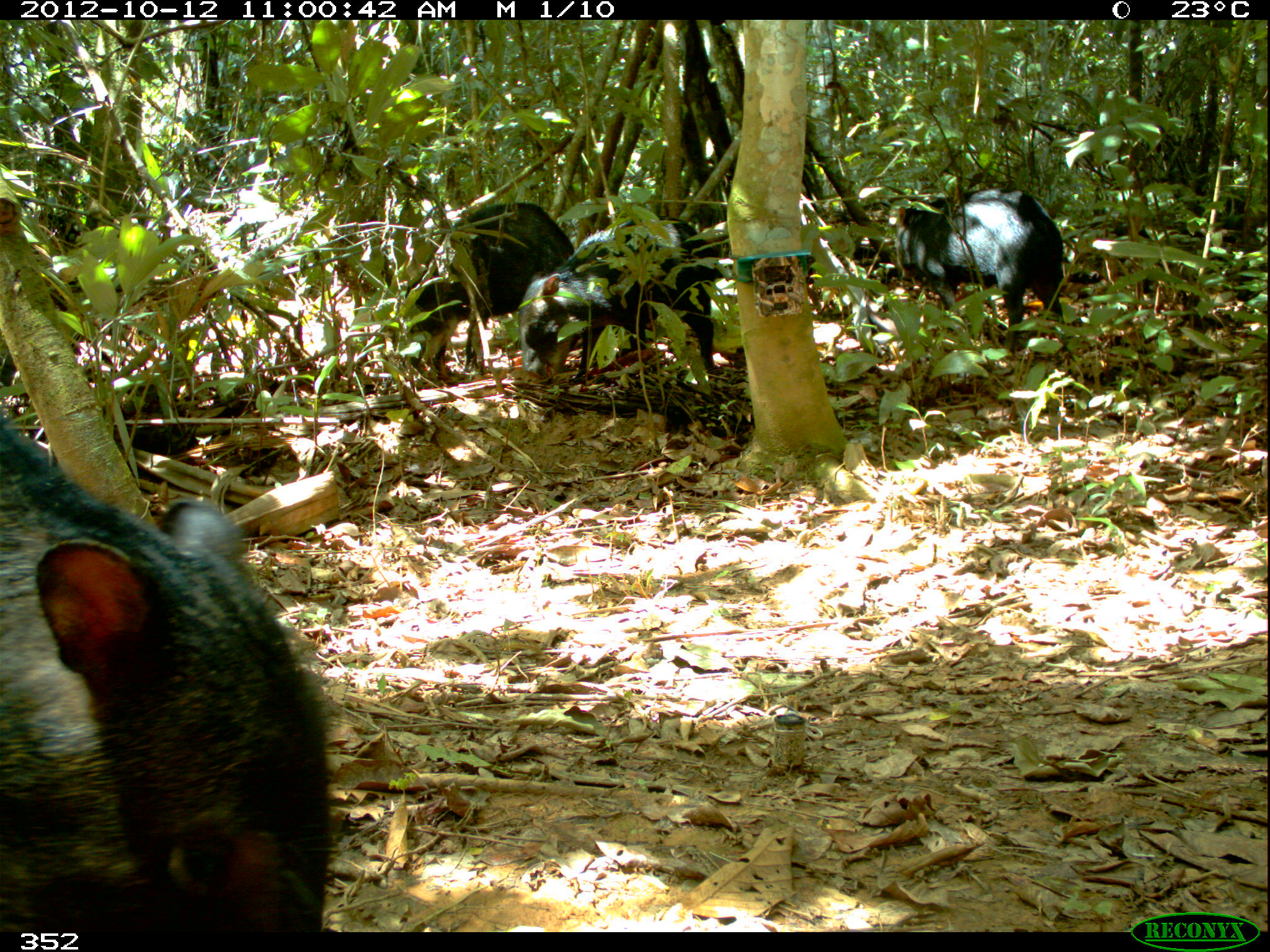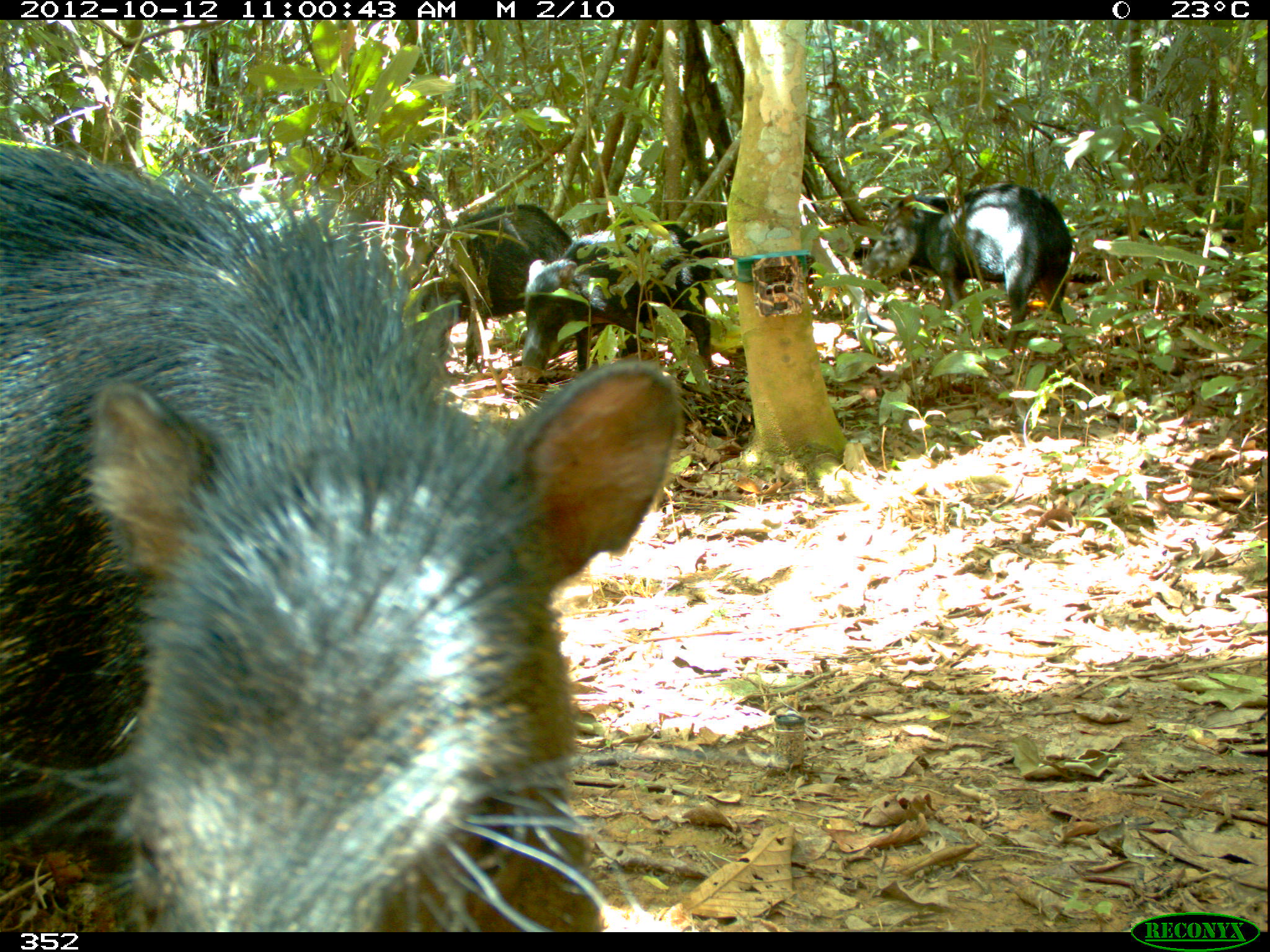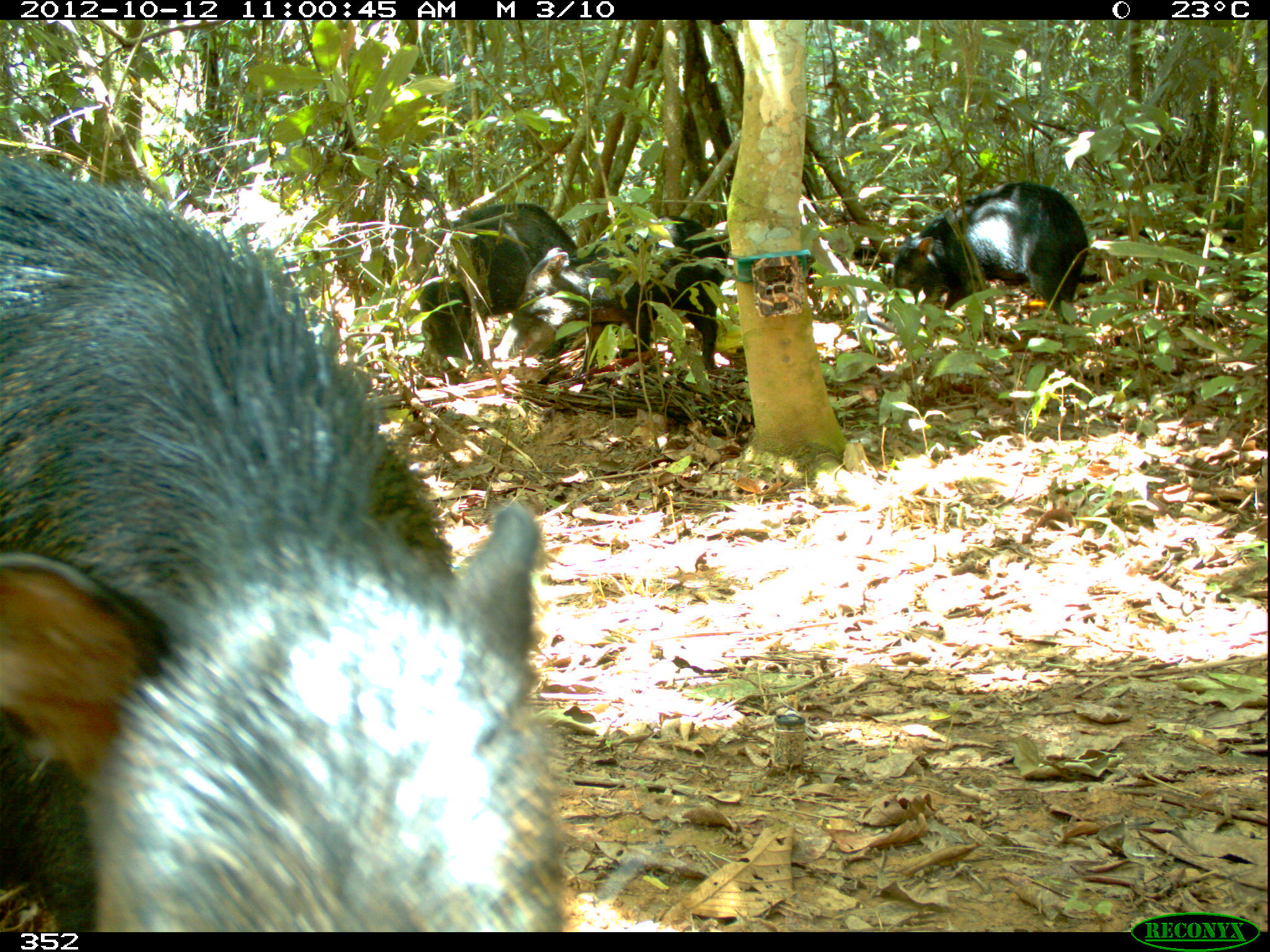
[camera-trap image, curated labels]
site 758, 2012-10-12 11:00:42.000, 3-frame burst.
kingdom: Animalia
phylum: Chordata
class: Mammalia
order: Artiodactyla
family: Tayassuidae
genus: Tayassu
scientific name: Tayassu pecari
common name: white-lipped peccary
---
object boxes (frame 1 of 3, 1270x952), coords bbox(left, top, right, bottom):
tayassu pecari: bbox(1, 408, 340, 932); bbox(516, 215, 722, 388); bbox(404, 200, 575, 379); bbox(894, 184, 1066, 352)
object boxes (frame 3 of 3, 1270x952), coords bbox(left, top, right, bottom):
tayassu pecari: bbox(1, 153, 570, 932); bbox(493, 215, 726, 385); bbox(886, 182, 1086, 331); bbox(414, 202, 578, 376)